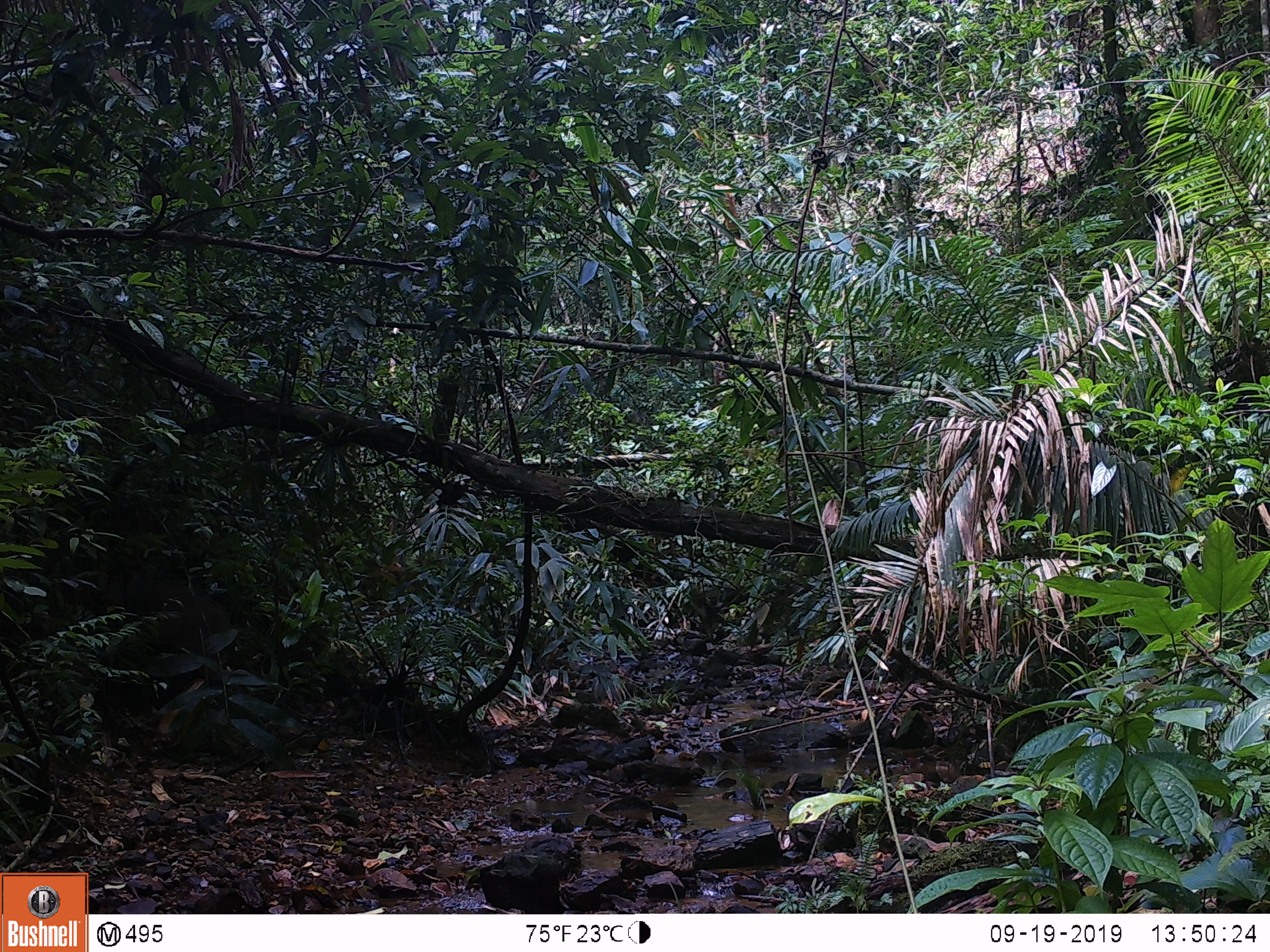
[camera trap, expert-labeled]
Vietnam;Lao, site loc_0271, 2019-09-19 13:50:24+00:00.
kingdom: Animalia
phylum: Chordata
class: Mammalia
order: Artiodactyla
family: Suidae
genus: Sus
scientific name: Sus scrofa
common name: eurasian wild pig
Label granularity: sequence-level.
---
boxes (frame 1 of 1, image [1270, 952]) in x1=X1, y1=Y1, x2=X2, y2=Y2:
eurasian wild pig: x1=80, y1=549, x2=232, y2=678